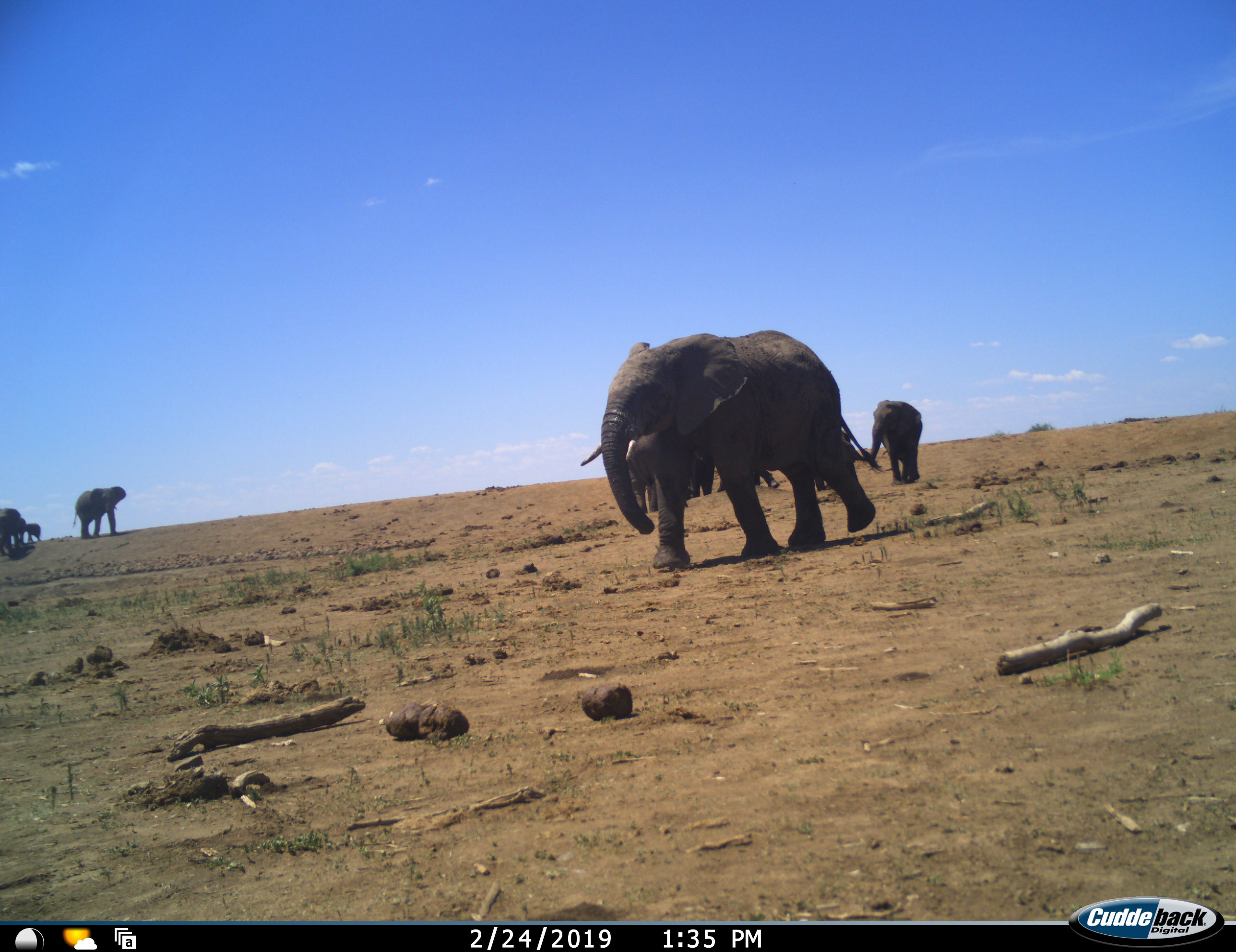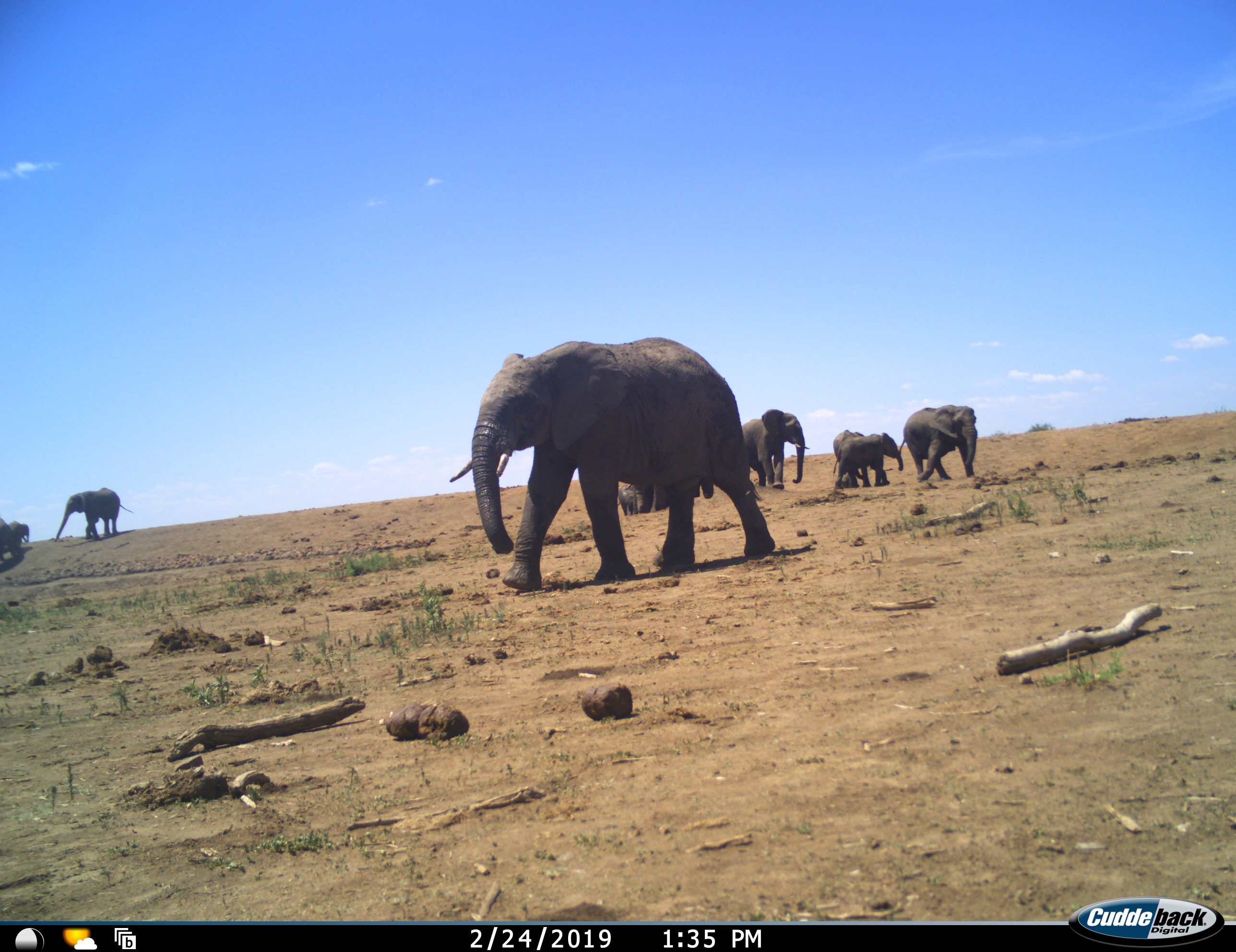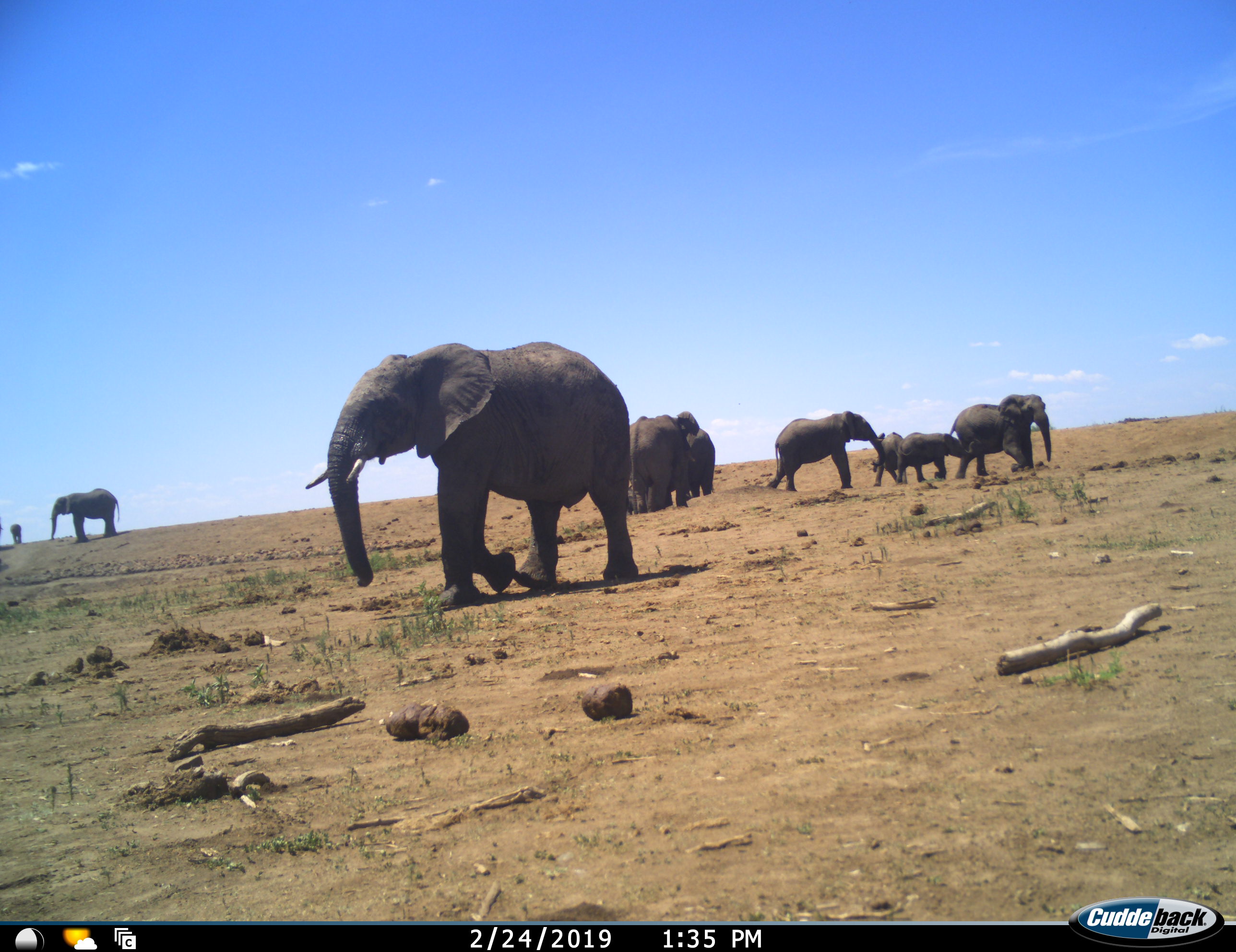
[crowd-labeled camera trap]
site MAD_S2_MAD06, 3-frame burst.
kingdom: Animalia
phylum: Chordata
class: Mammalia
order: Proboscidea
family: Elephantidae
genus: Loxodonta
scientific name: Loxodonta africana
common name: african bush elephant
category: elephant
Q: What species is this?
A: Elephant (african bush elephant) (Loxodonta africana).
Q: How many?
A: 11-50.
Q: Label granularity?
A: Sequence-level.